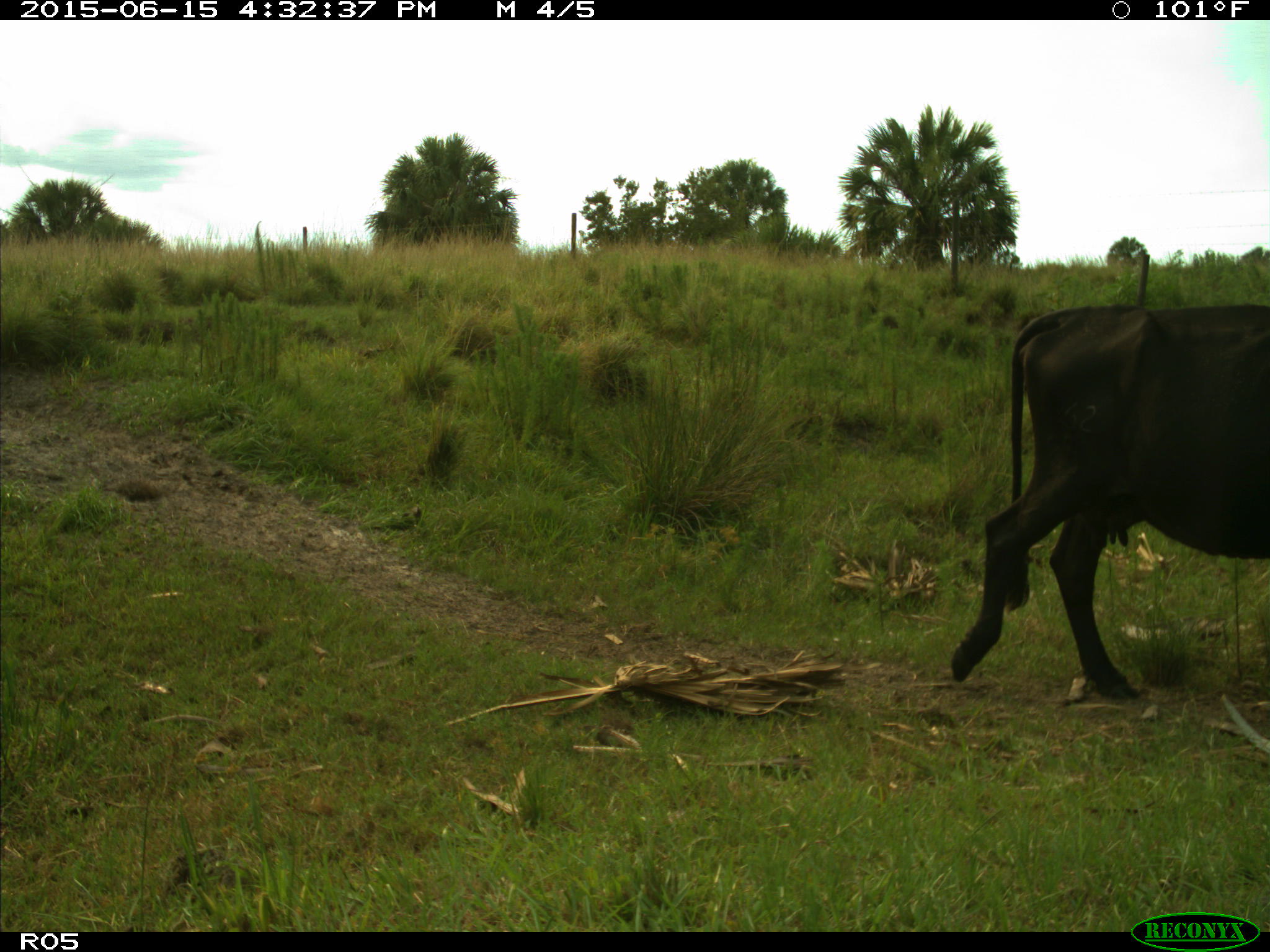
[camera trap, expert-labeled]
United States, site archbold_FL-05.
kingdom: Animalia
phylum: Chordata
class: Mammalia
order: Artiodactyla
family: Bovidae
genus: Bos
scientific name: Bos taurus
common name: domestic cow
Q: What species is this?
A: Bos taurus (domestic cow).